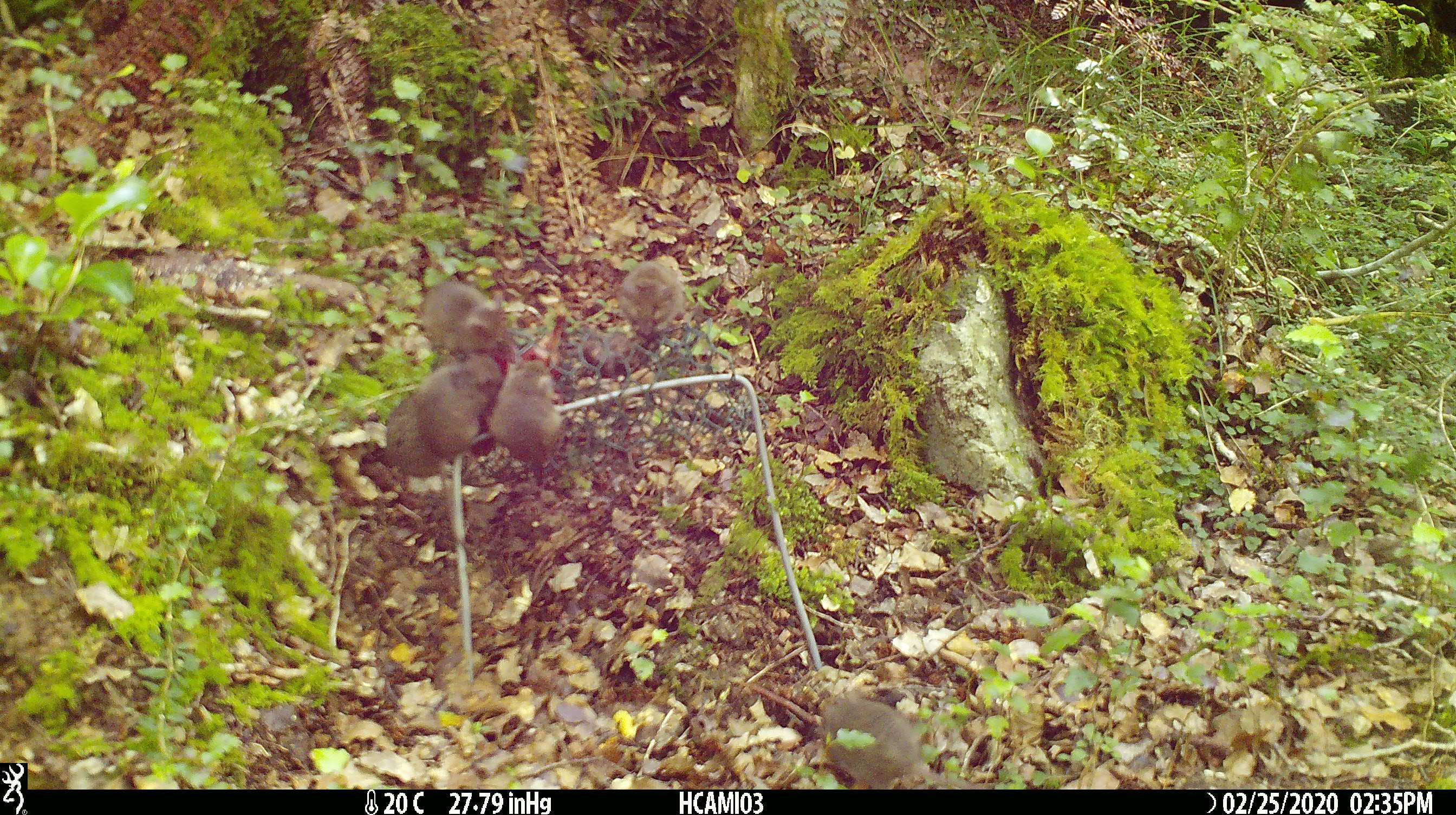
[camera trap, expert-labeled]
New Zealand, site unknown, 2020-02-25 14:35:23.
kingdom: Animalia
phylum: Chordata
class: Mammalia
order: Rodentia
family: Muridae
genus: Mus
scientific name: Mus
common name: mouse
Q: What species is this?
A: Mouse (Mus).